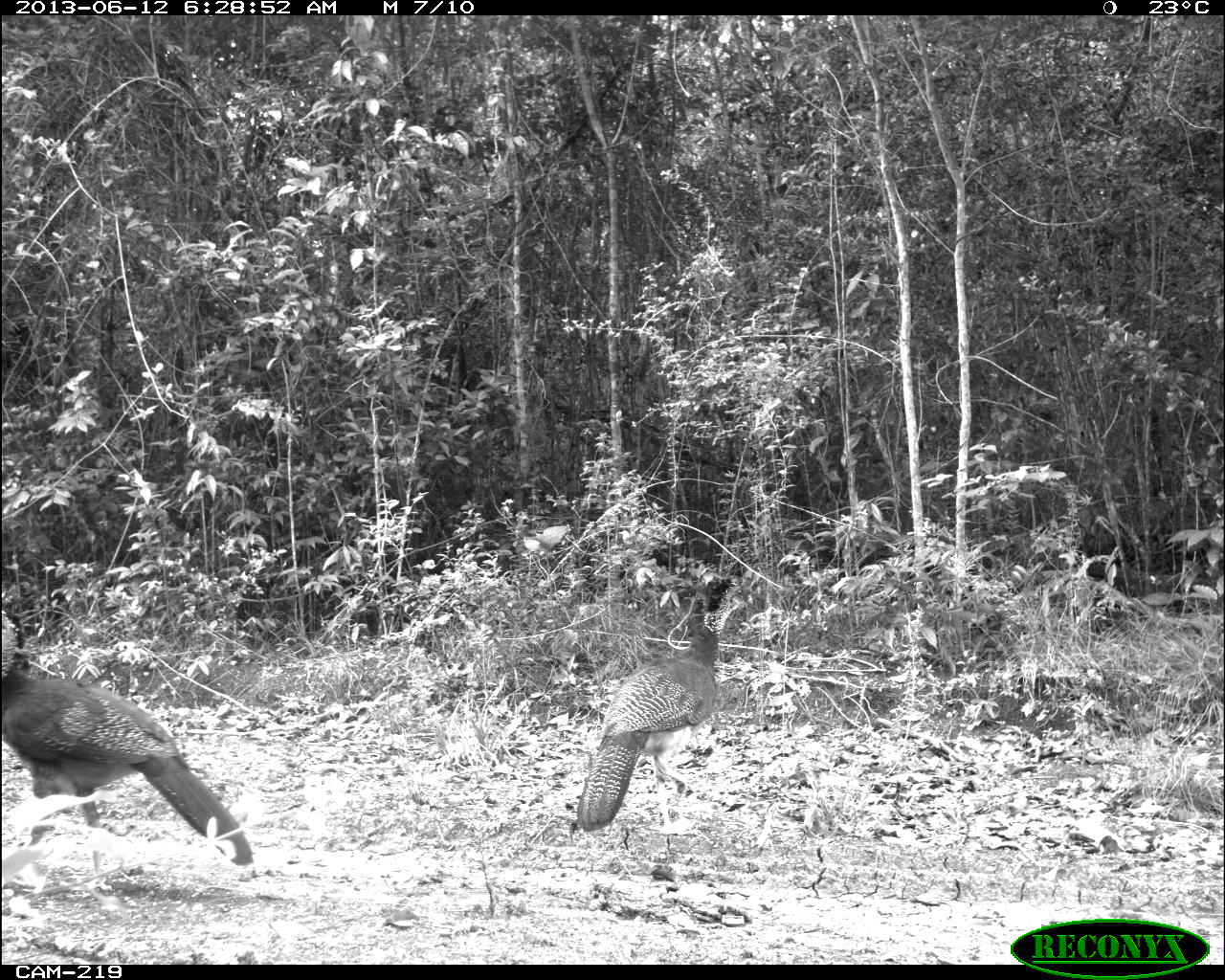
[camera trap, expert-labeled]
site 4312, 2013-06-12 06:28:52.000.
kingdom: Animalia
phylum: Chordata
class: Aves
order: Galliformes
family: Cracidae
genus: Crax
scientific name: Crax rubra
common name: great curassow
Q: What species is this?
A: Crax rubra (great curassow).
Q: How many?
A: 3.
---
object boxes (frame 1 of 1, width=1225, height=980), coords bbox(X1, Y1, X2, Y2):
crax rubra: bbox(0, 604, 252, 887); bbox(574, 576, 754, 836)